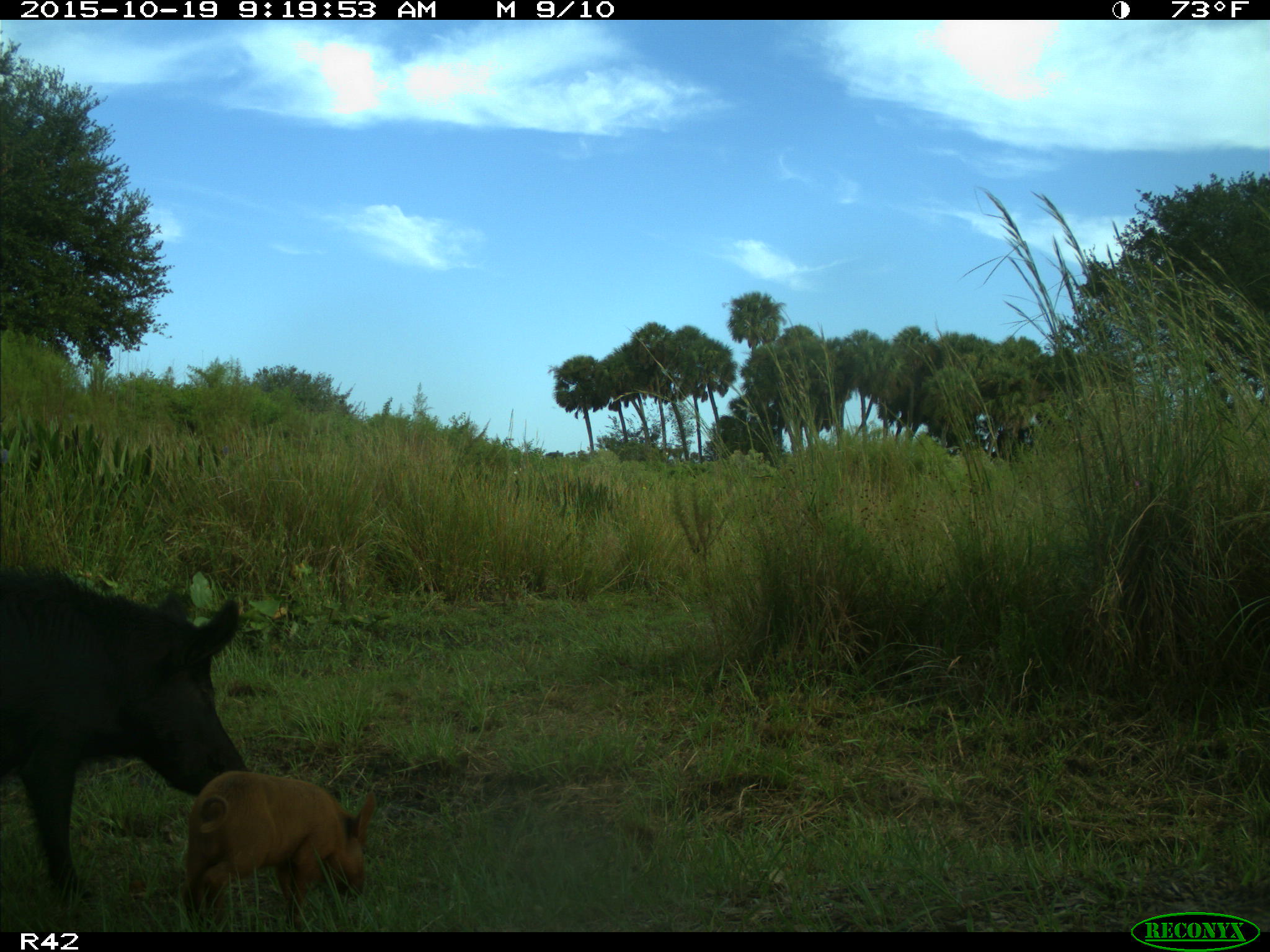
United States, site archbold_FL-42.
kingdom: Animalia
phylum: Chordata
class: Mammalia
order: Artiodactyla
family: Suidae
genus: Sus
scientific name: Sus scrofa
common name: wild boar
Sus scrofa (wild boar).